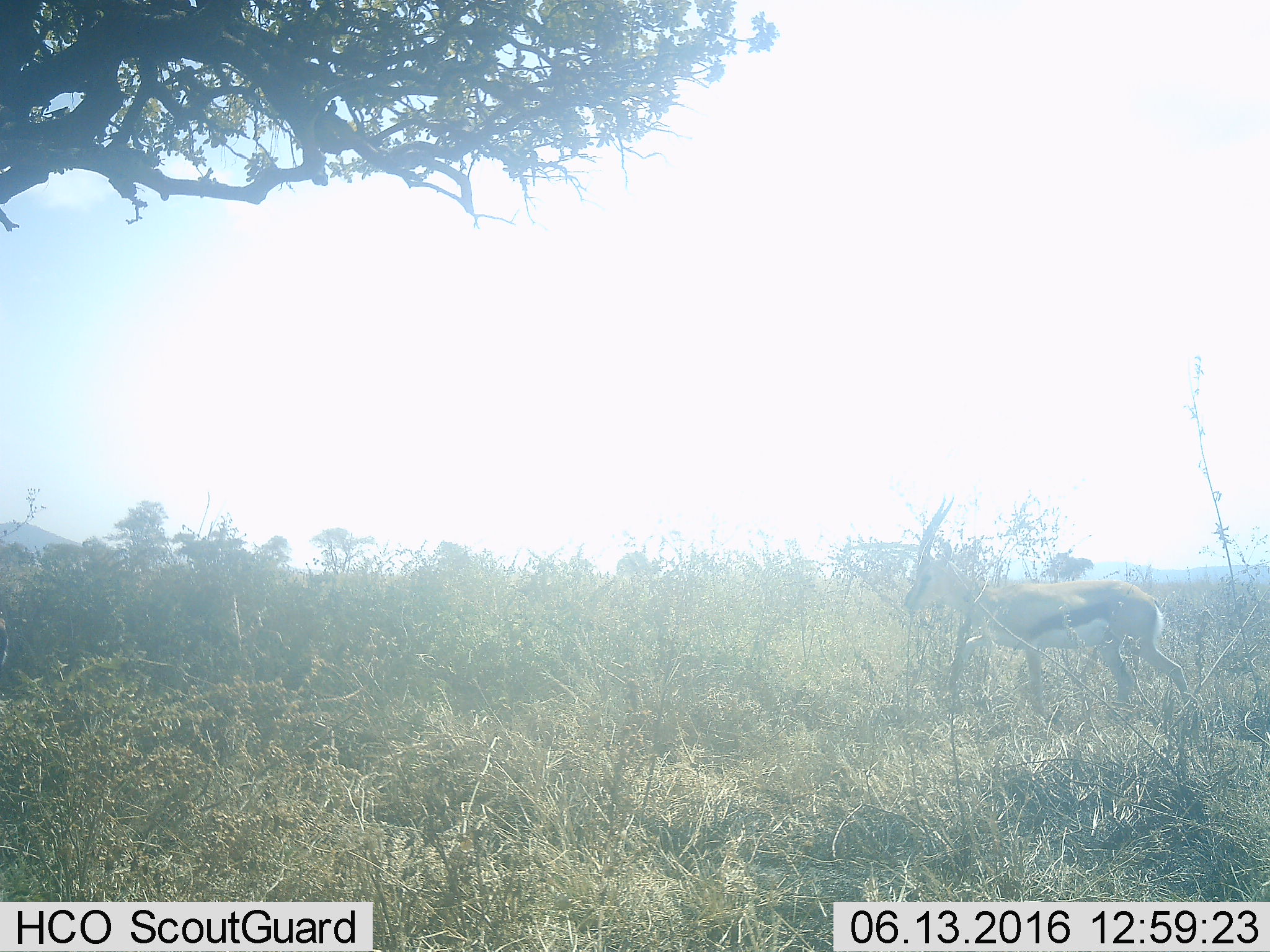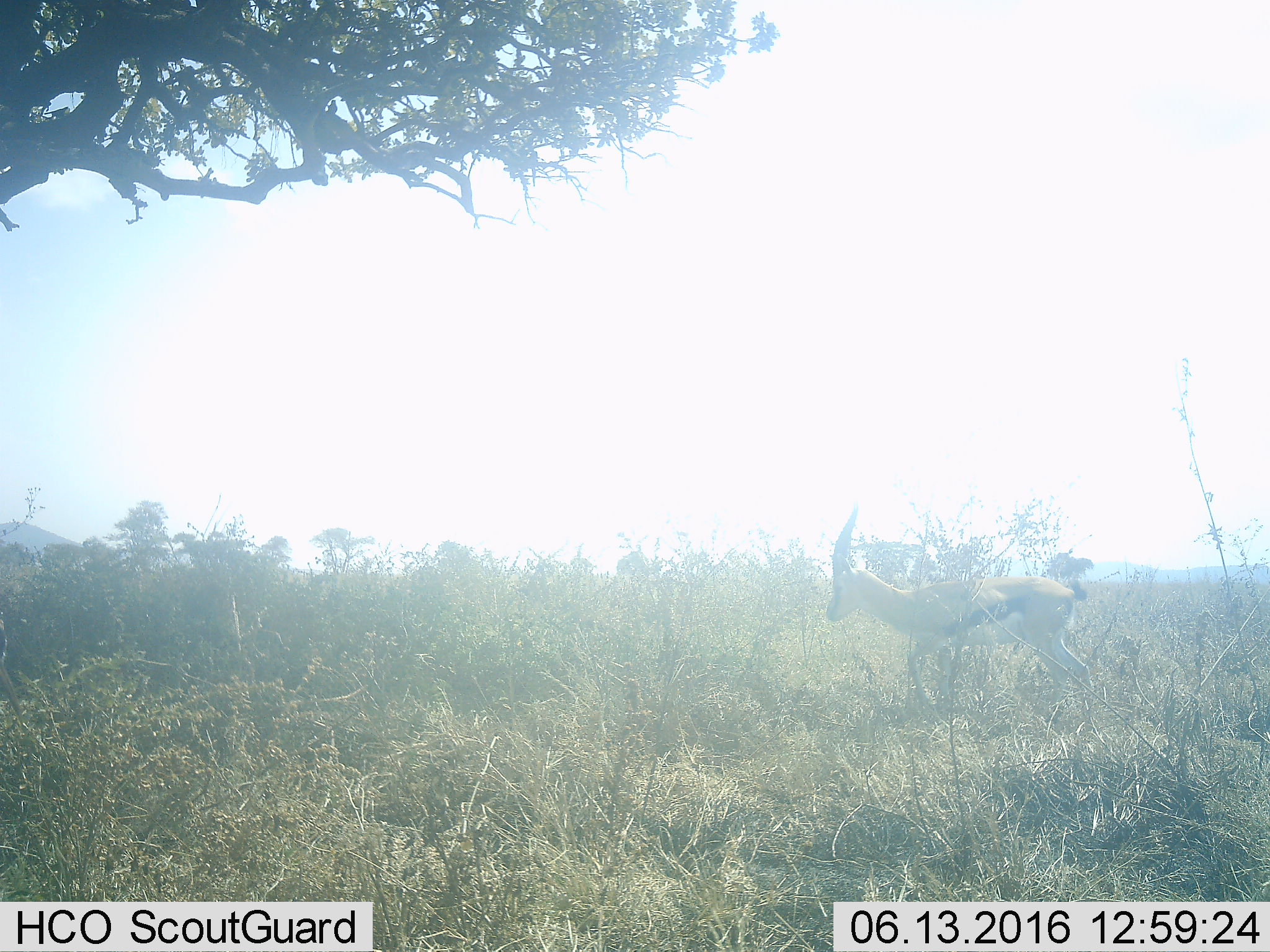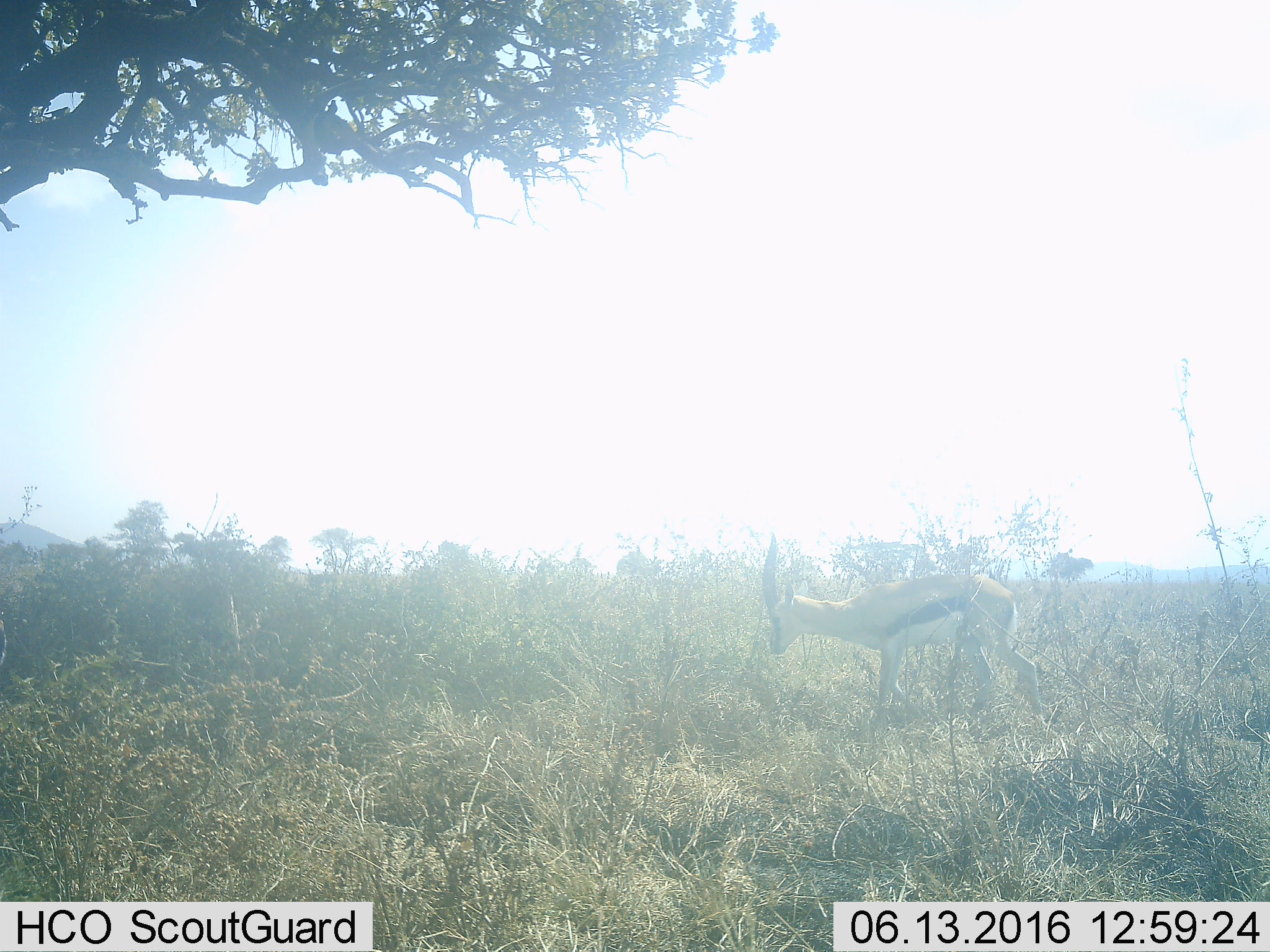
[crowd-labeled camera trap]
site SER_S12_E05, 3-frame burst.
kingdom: Animalia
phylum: Chordata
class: Mammalia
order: Artiodactyla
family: Bovidae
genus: Eudorcas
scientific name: Eudorcas thomsonii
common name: thomson's gazelle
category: gazellethomsons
Gazellethomsons (thomson's gazelle) (Eudorcas thomsonii), count 1. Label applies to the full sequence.